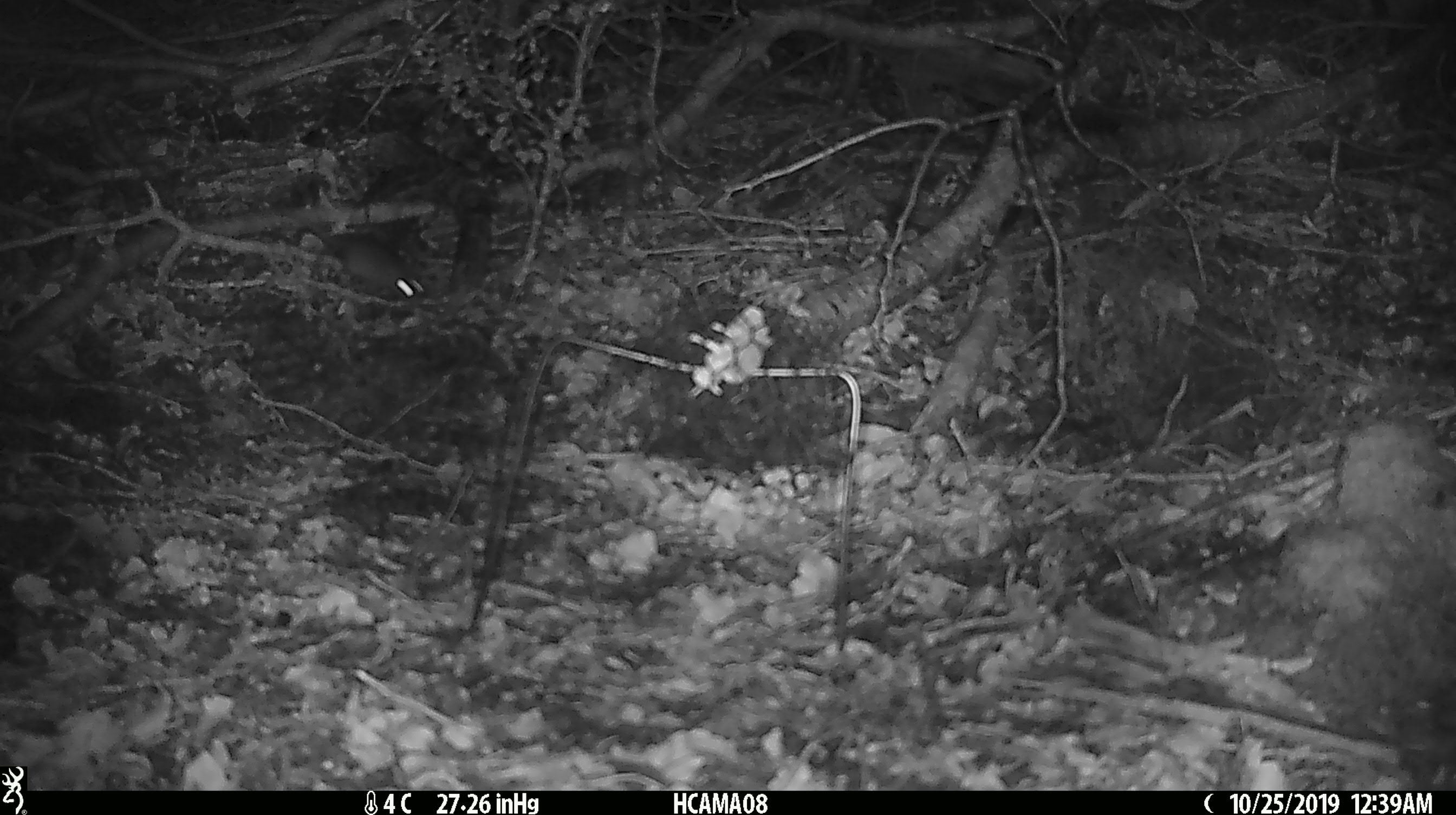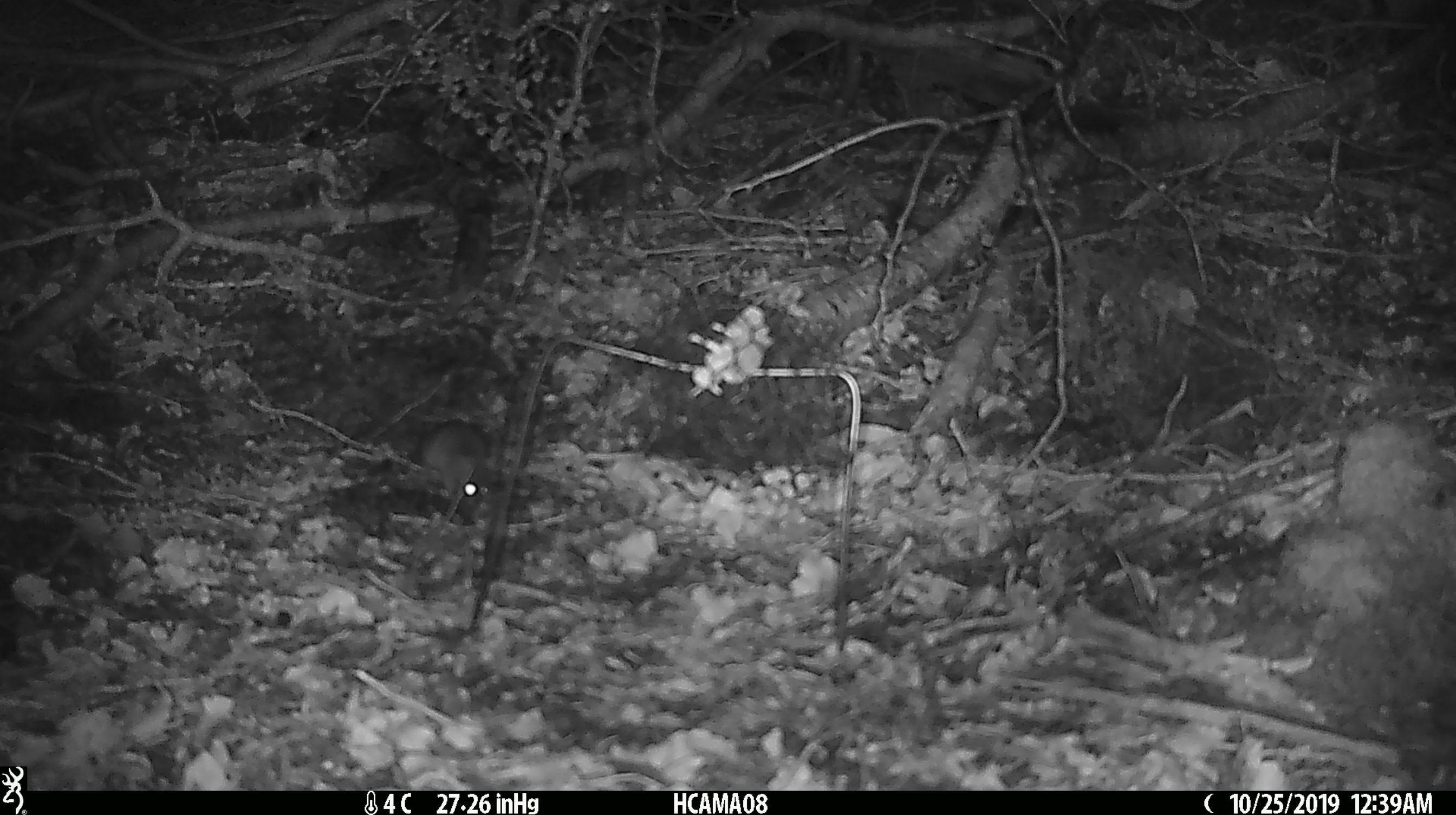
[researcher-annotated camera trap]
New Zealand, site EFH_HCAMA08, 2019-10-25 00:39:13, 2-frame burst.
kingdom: Animalia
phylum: Chordata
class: Mammalia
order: Rodentia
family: Muridae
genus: Mus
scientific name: Mus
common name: mouse